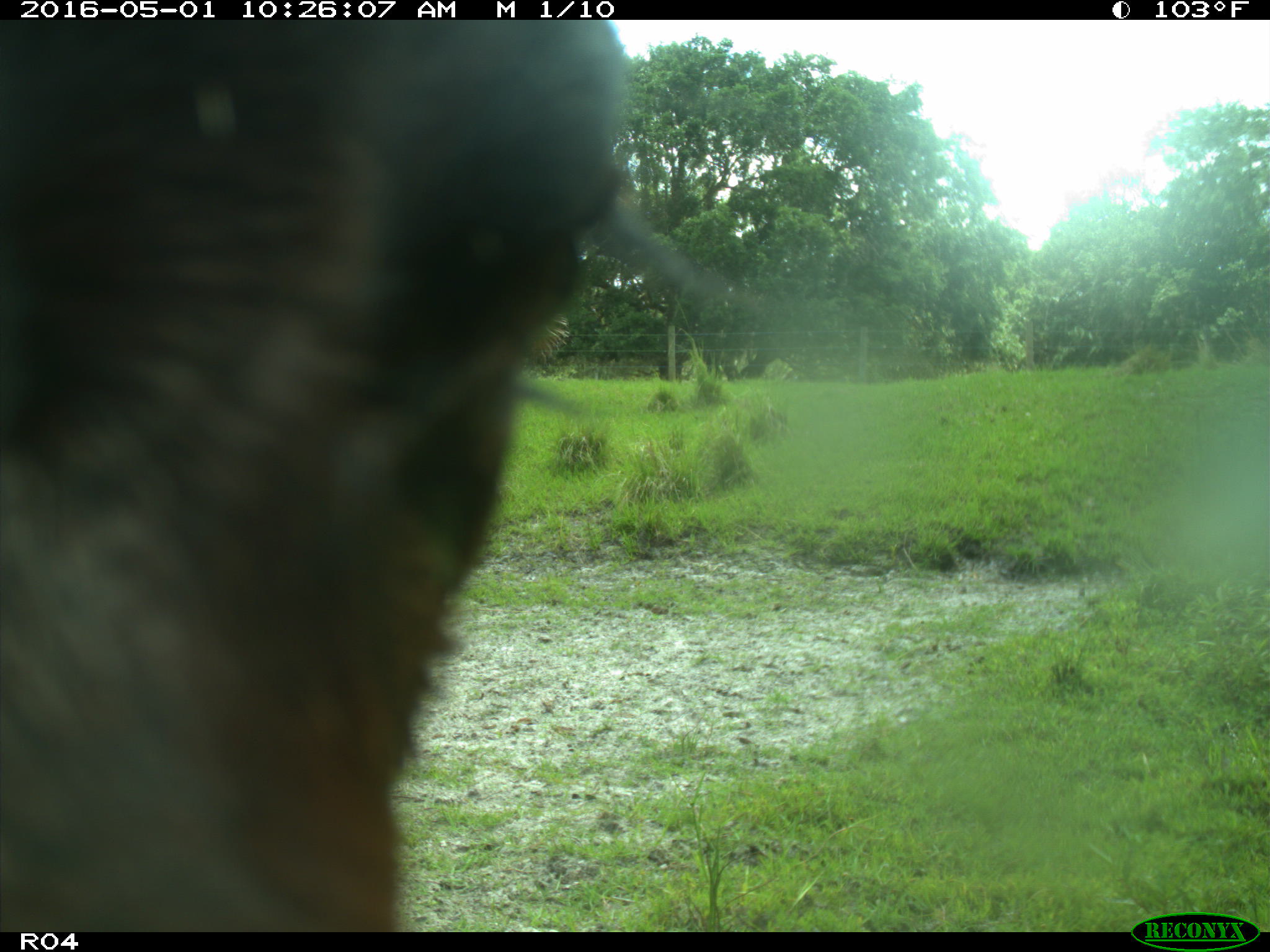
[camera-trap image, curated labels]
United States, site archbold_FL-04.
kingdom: Animalia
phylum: Chordata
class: Mammalia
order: Artiodactyla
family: Bovidae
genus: Bos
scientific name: Bos taurus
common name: domestic cow